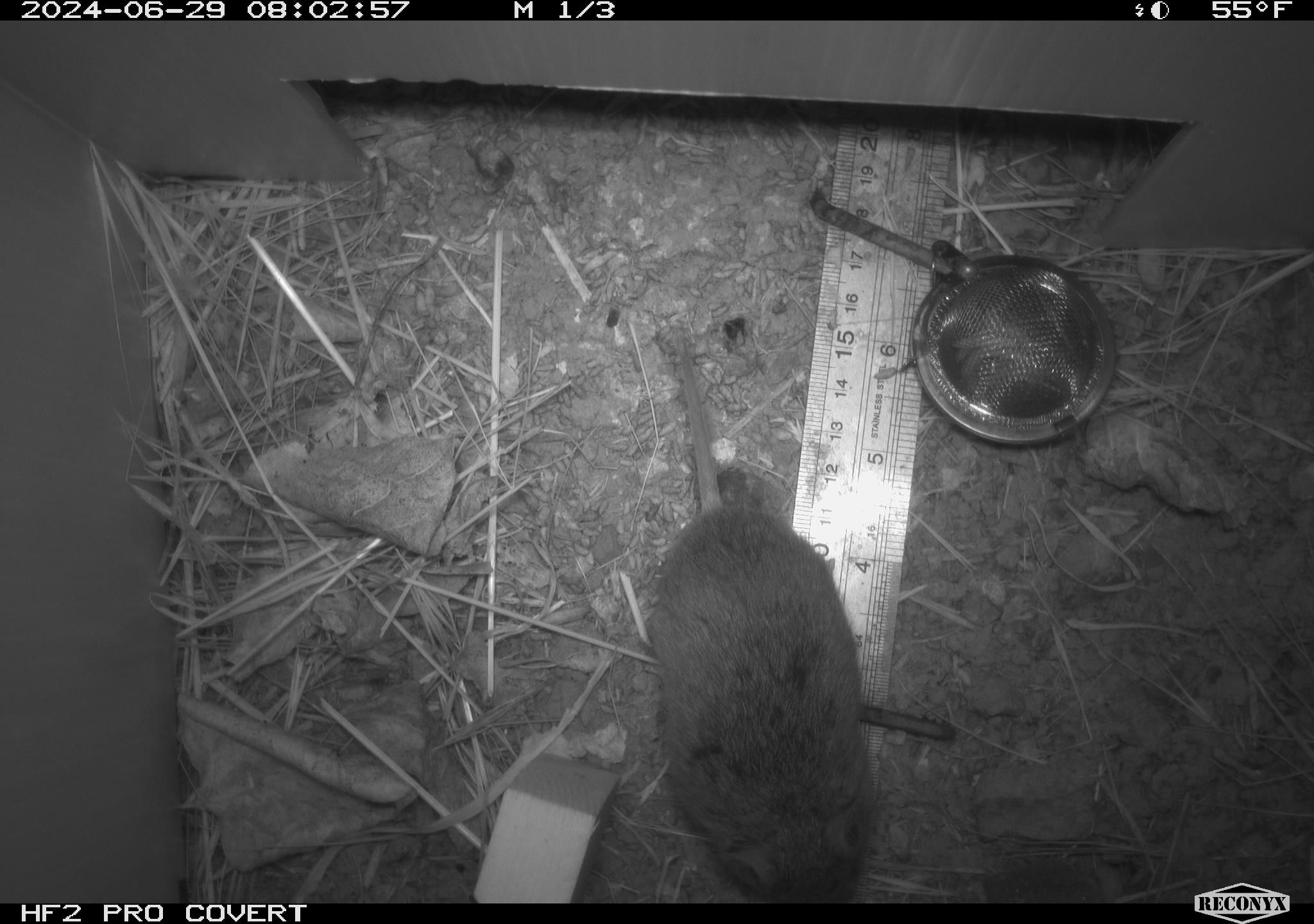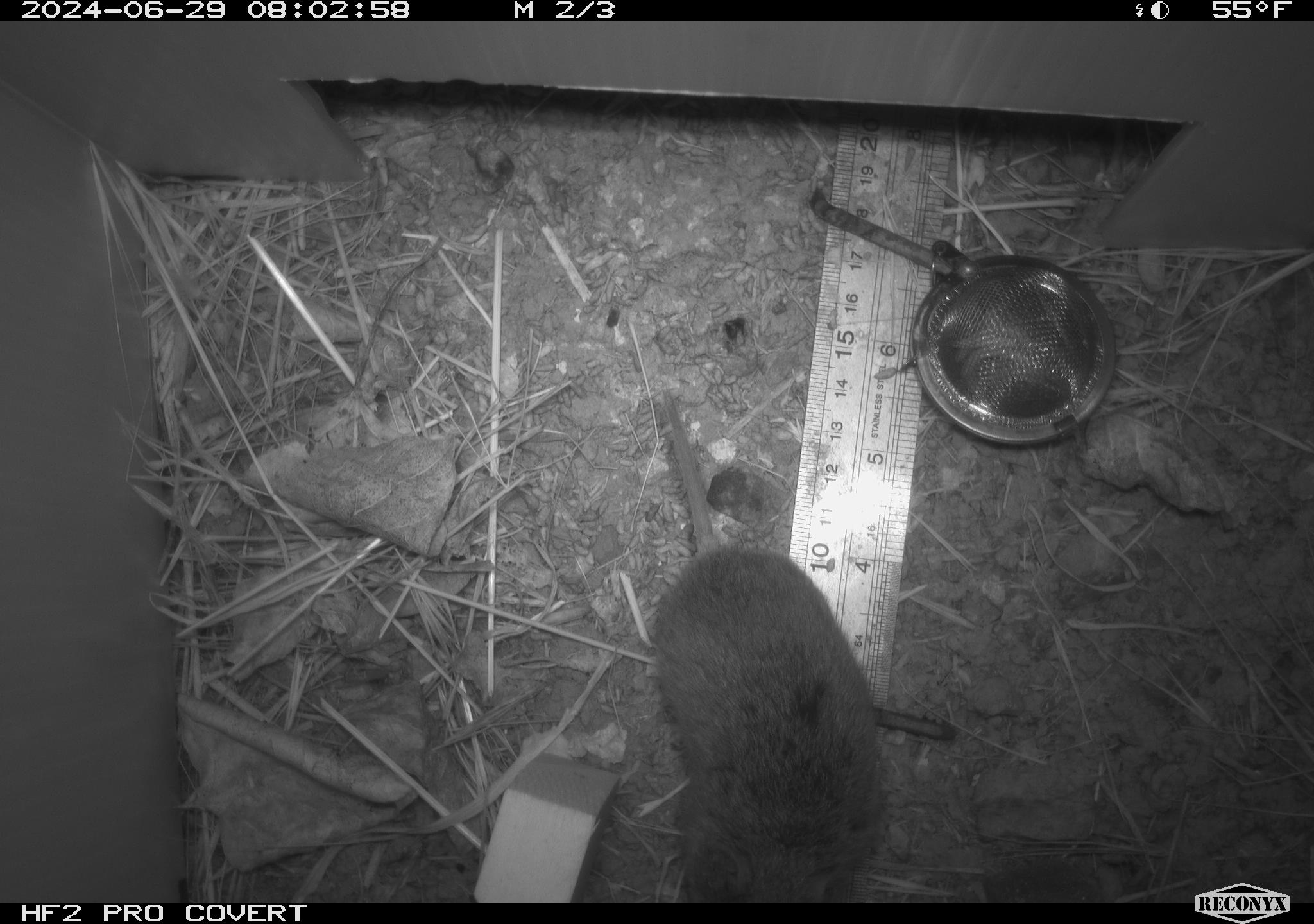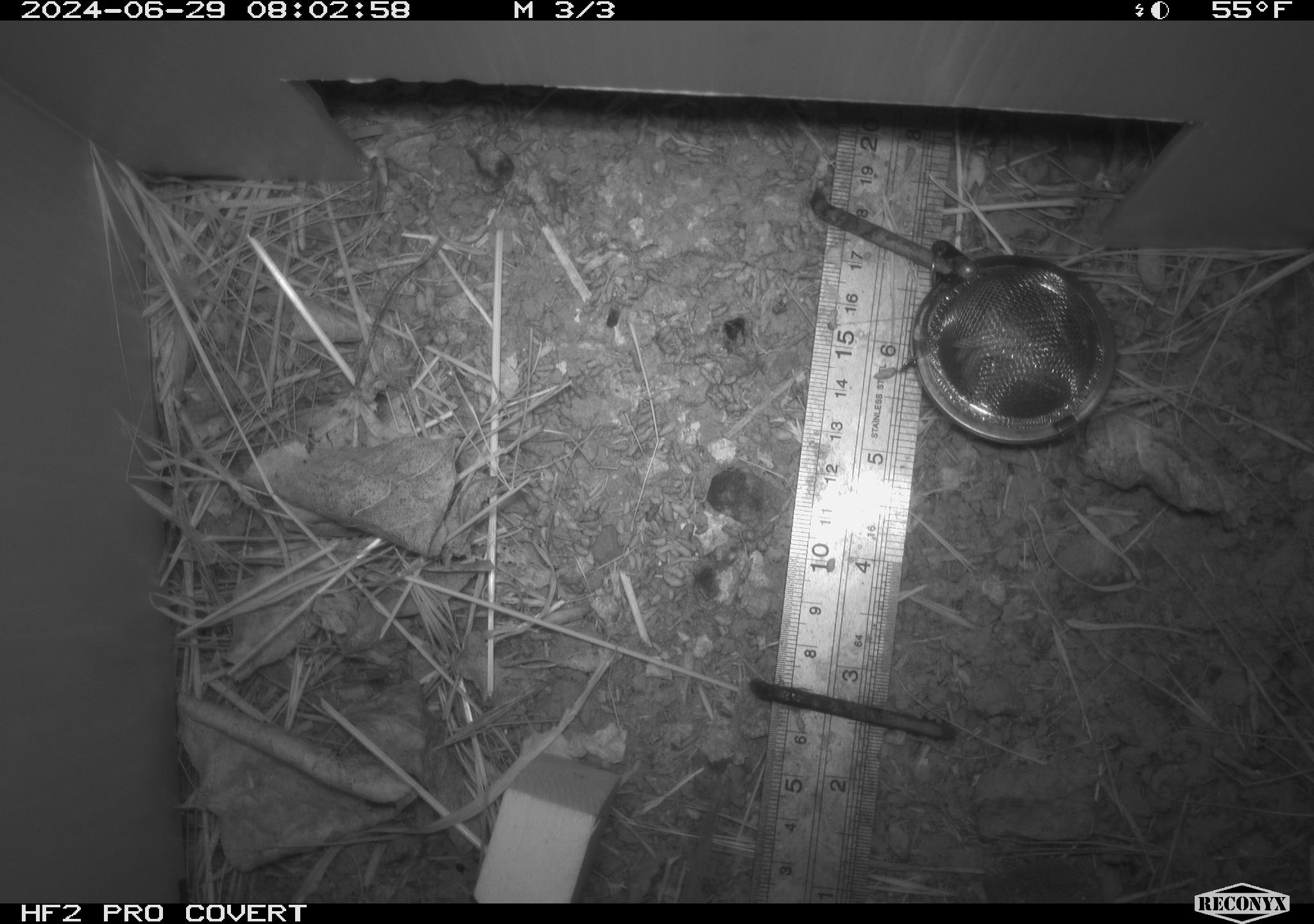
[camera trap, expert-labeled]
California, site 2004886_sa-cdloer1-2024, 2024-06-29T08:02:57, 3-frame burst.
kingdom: Animalia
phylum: Chordata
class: Mammalia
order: Rodentia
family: Cricetidae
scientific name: Arvicolinae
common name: voles, lemmings, and muskrats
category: arvicolinae subfamily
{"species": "arvicolinae subfamily (voles, lemmings, and muskrats) (Arvicolinae)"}